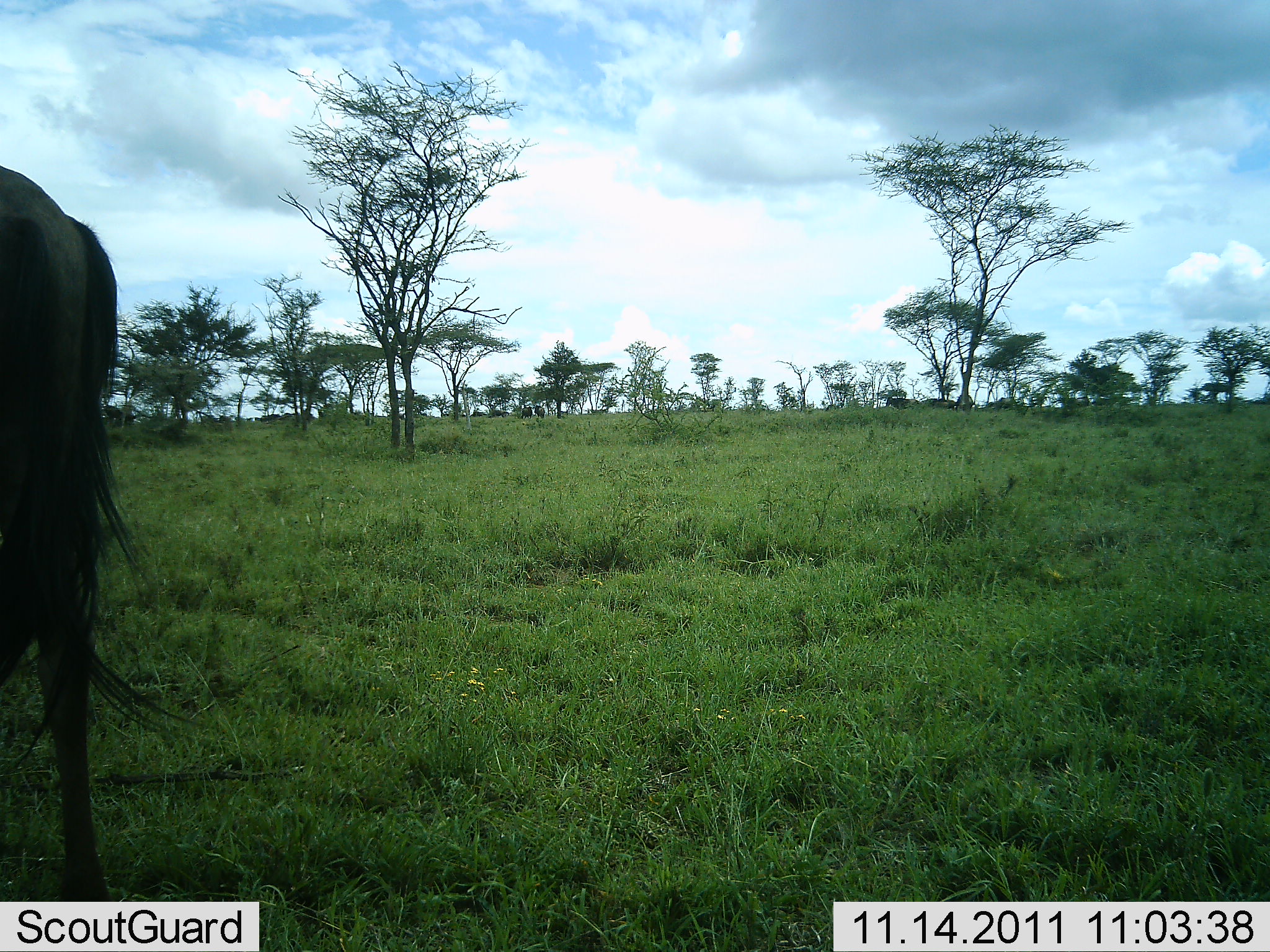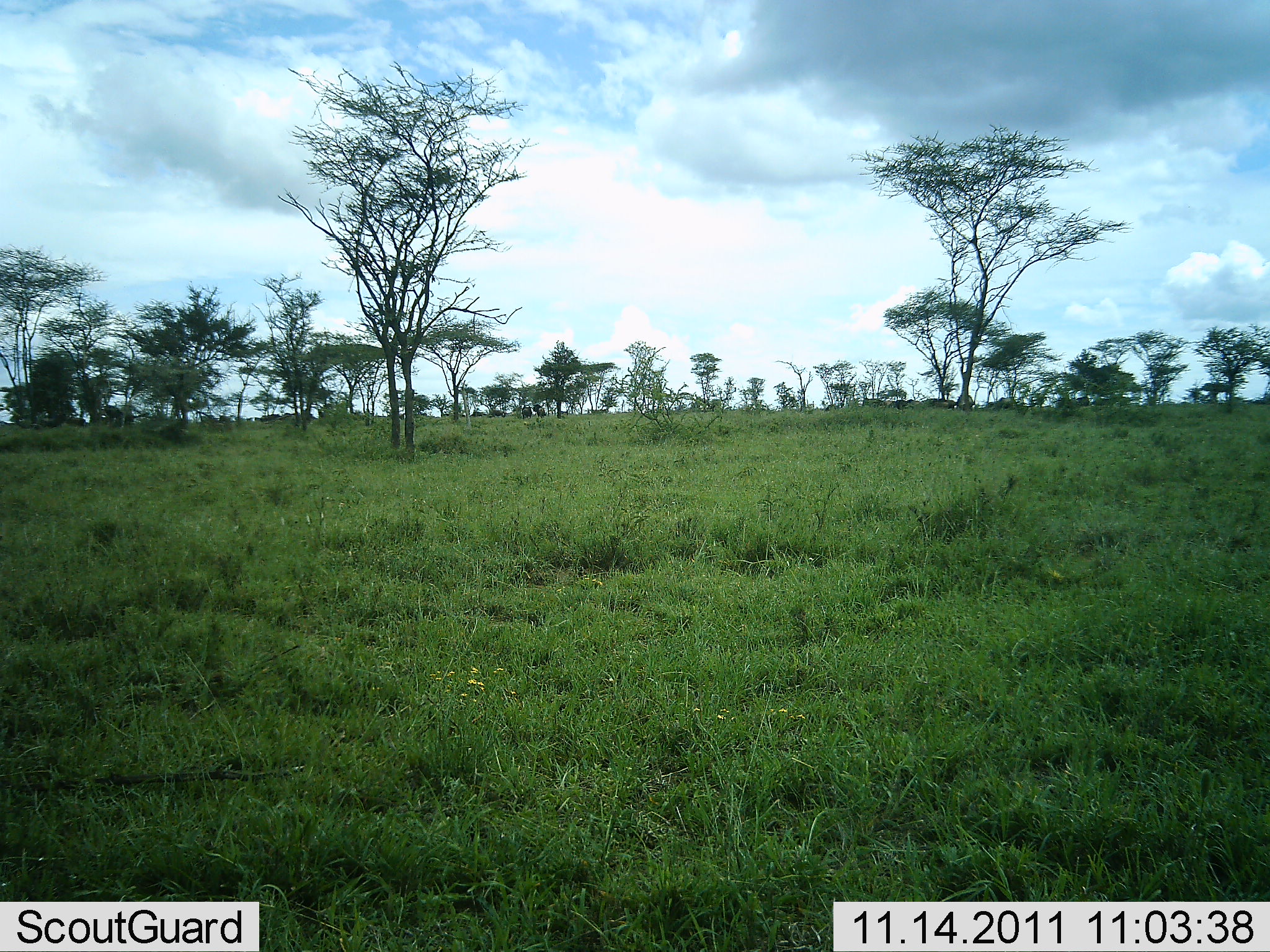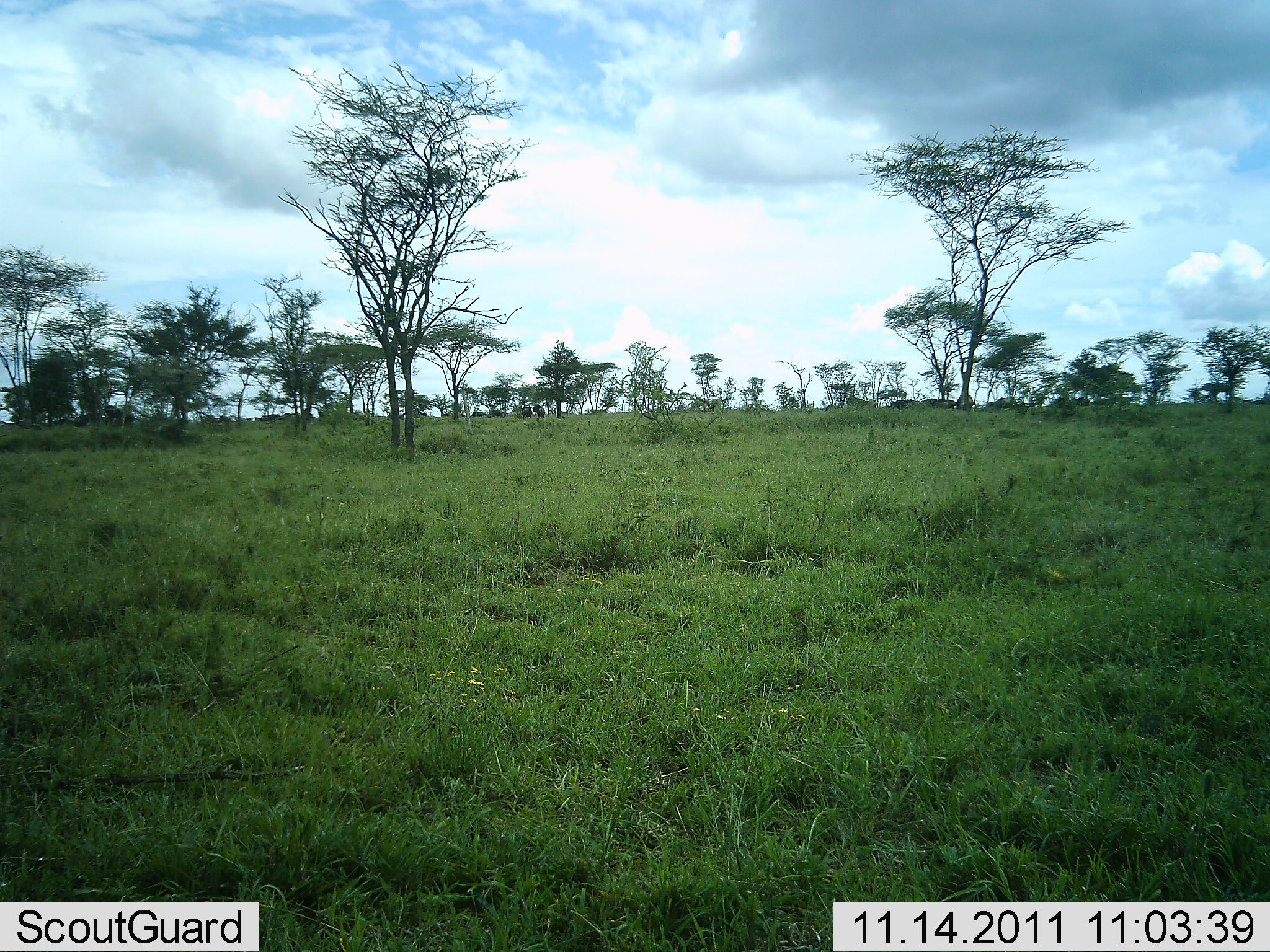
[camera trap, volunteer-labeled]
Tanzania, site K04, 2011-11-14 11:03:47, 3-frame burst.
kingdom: Animalia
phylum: Chordata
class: Mammalia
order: Artiodactyla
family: Bovidae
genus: Connochaetes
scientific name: Connochaetes taurinus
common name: blue wildebeest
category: wildebeest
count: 4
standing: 8%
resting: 0%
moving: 92%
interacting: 0%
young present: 0%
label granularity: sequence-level